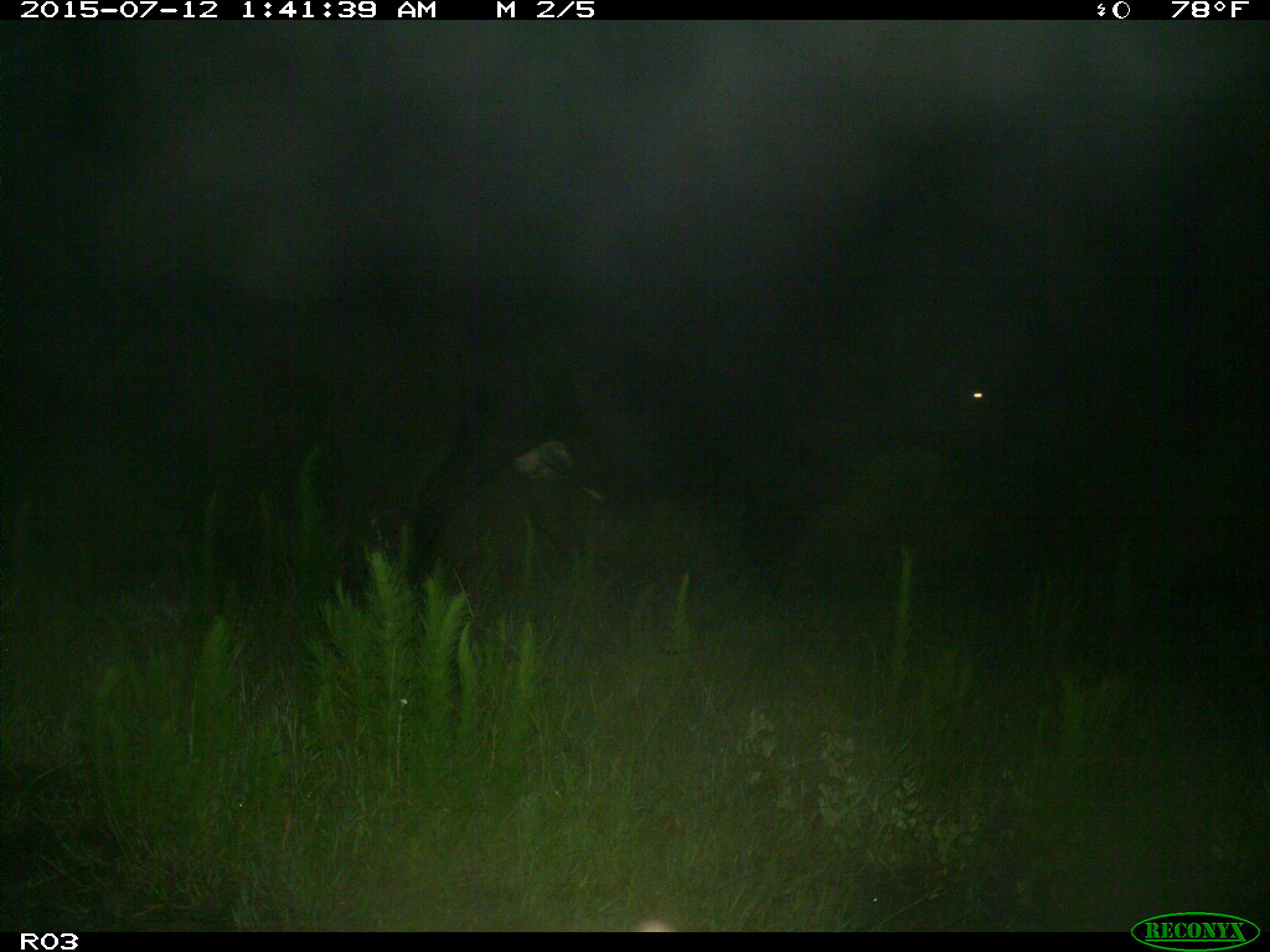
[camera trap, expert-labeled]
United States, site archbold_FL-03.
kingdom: Animalia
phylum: Chordata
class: Mammalia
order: Artiodactyla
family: Bovidae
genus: Bos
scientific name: Bos taurus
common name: domestic cow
Bos taurus (domestic cow).